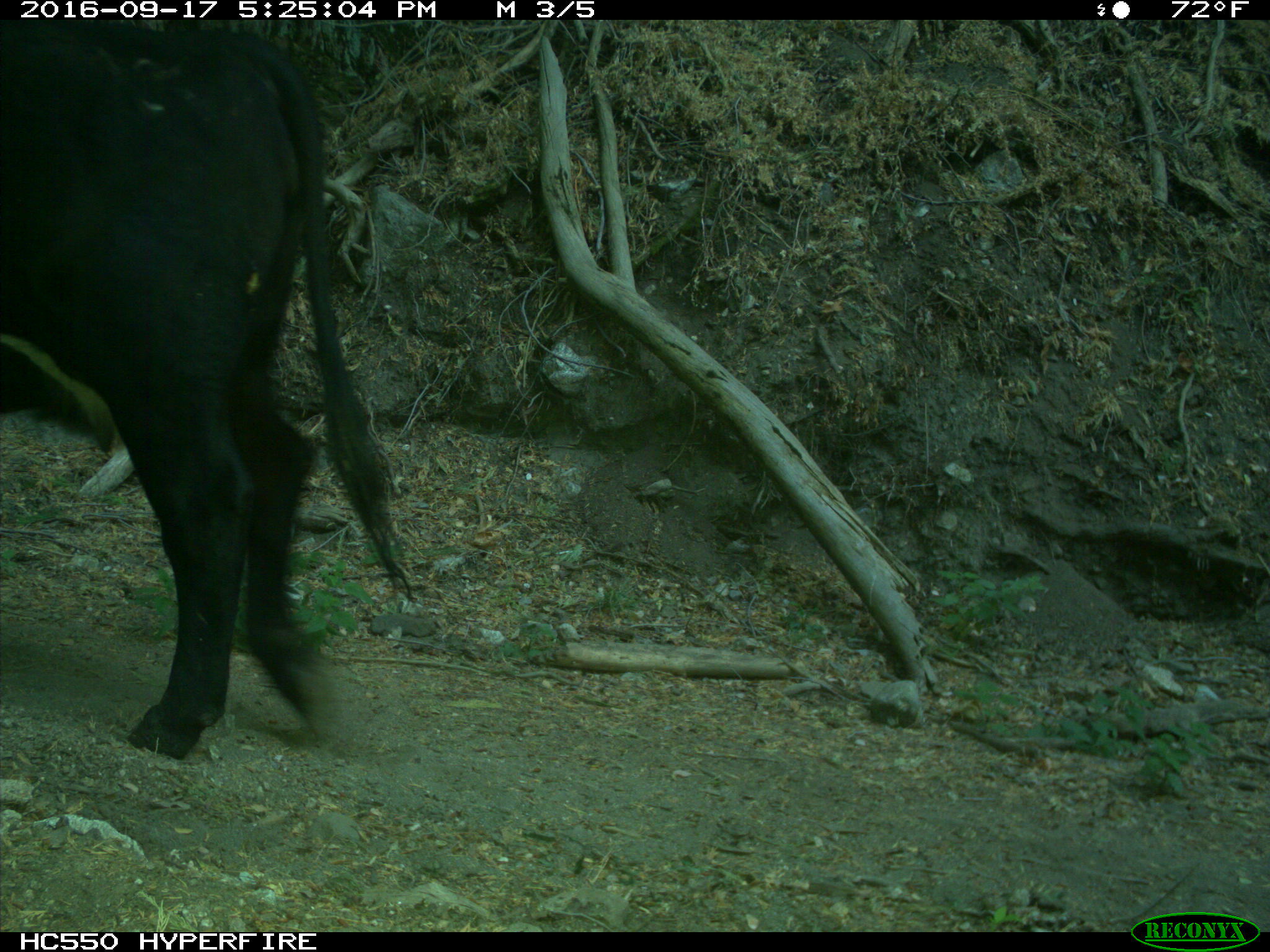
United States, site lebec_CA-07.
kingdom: Animalia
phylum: Chordata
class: Mammalia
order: Artiodactyla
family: Bovidae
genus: Bos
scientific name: Bos taurus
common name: domestic cow